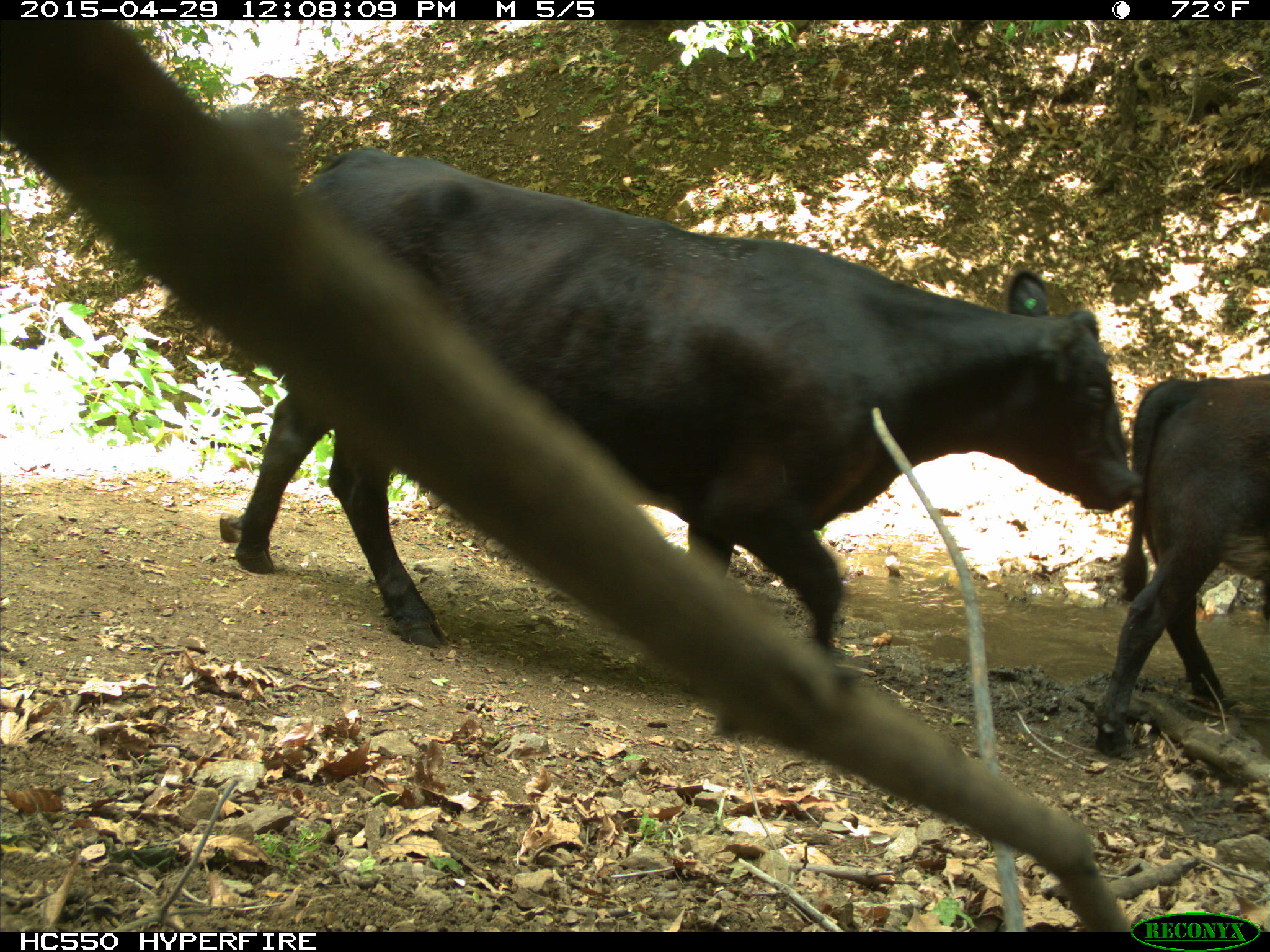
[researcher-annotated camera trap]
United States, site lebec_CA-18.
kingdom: Animalia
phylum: Chordata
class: Mammalia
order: Artiodactyla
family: Bovidae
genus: Bos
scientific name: Bos taurus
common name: domestic cow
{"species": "Bos taurus (domestic cow)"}